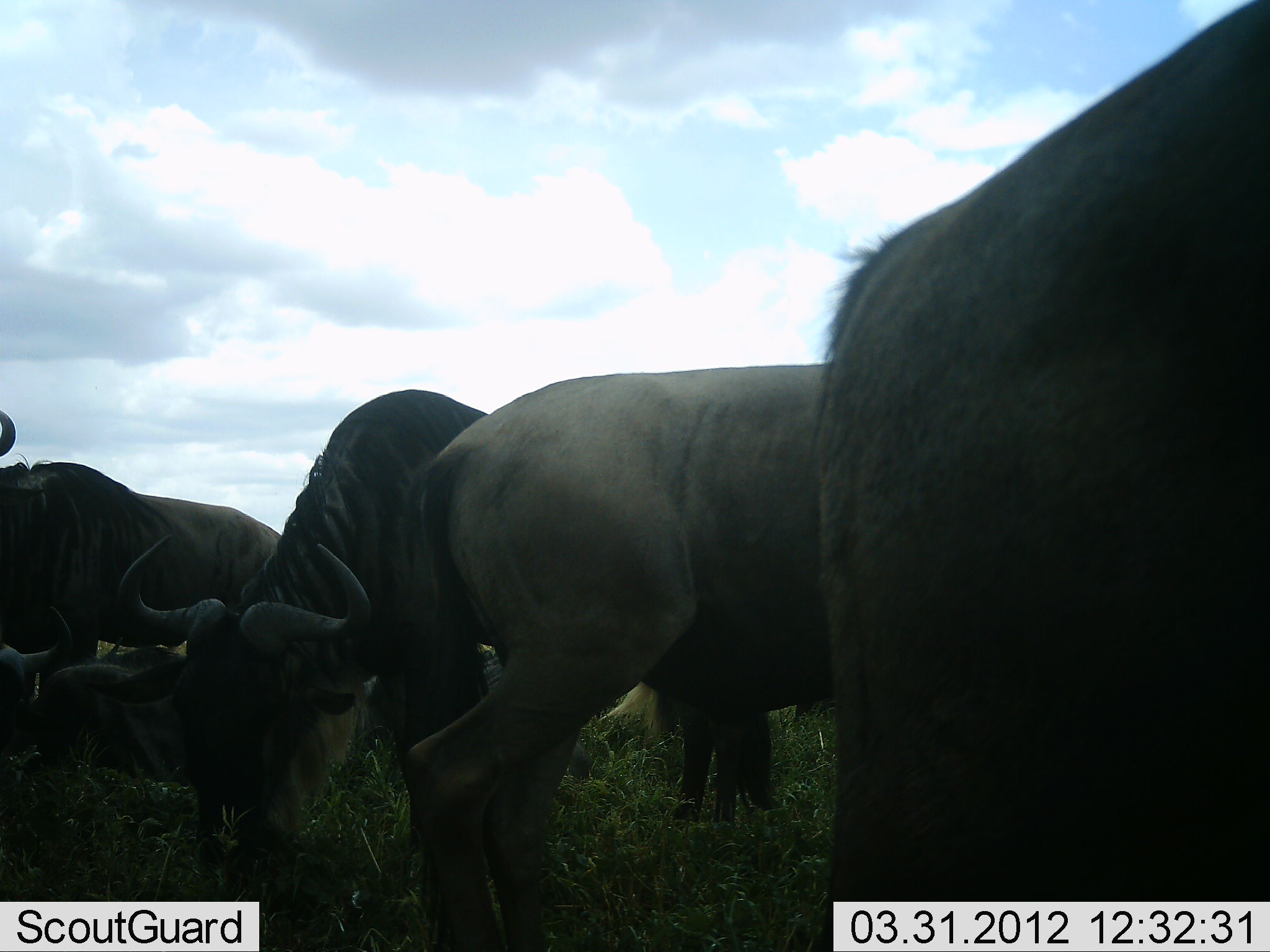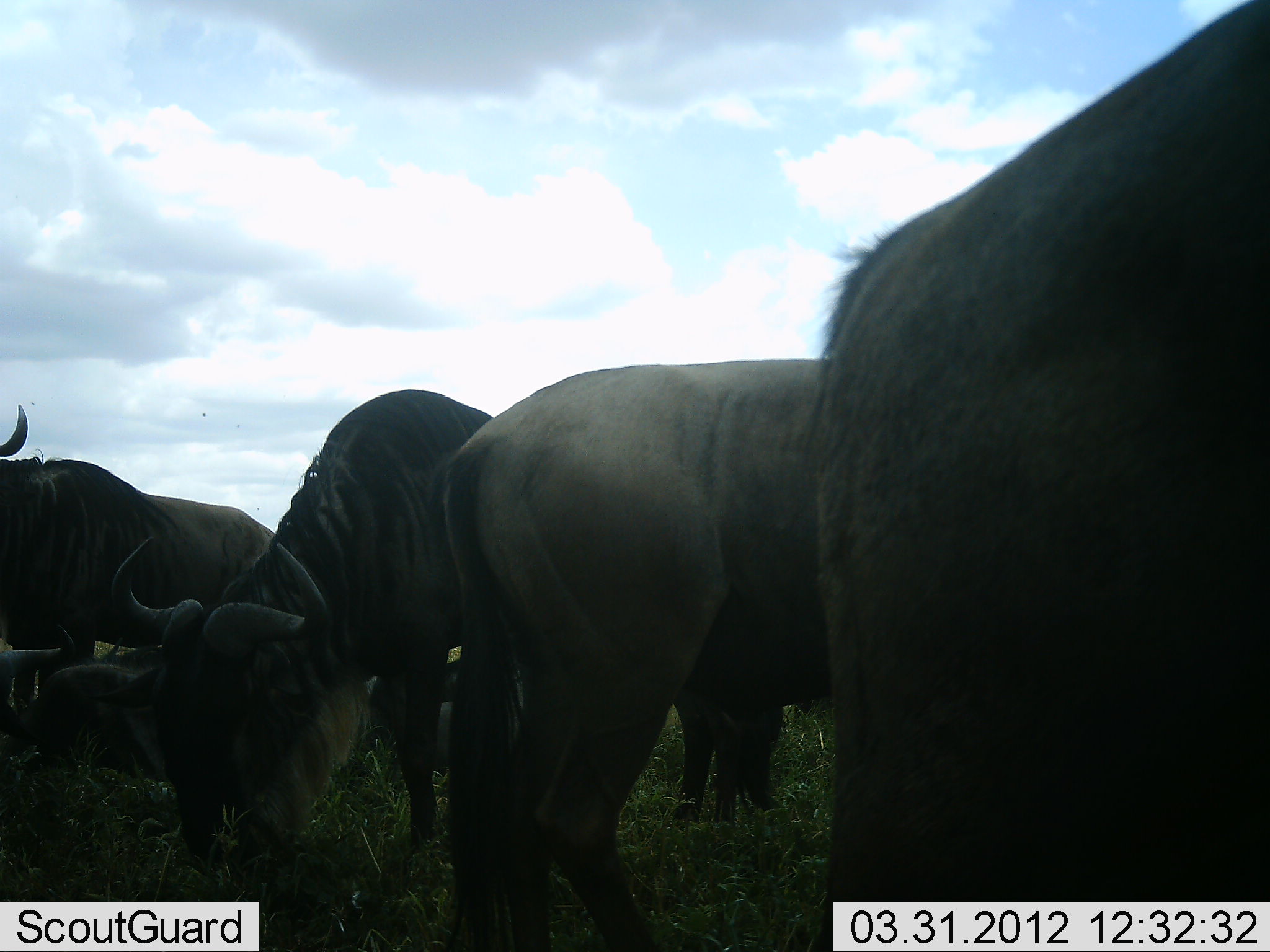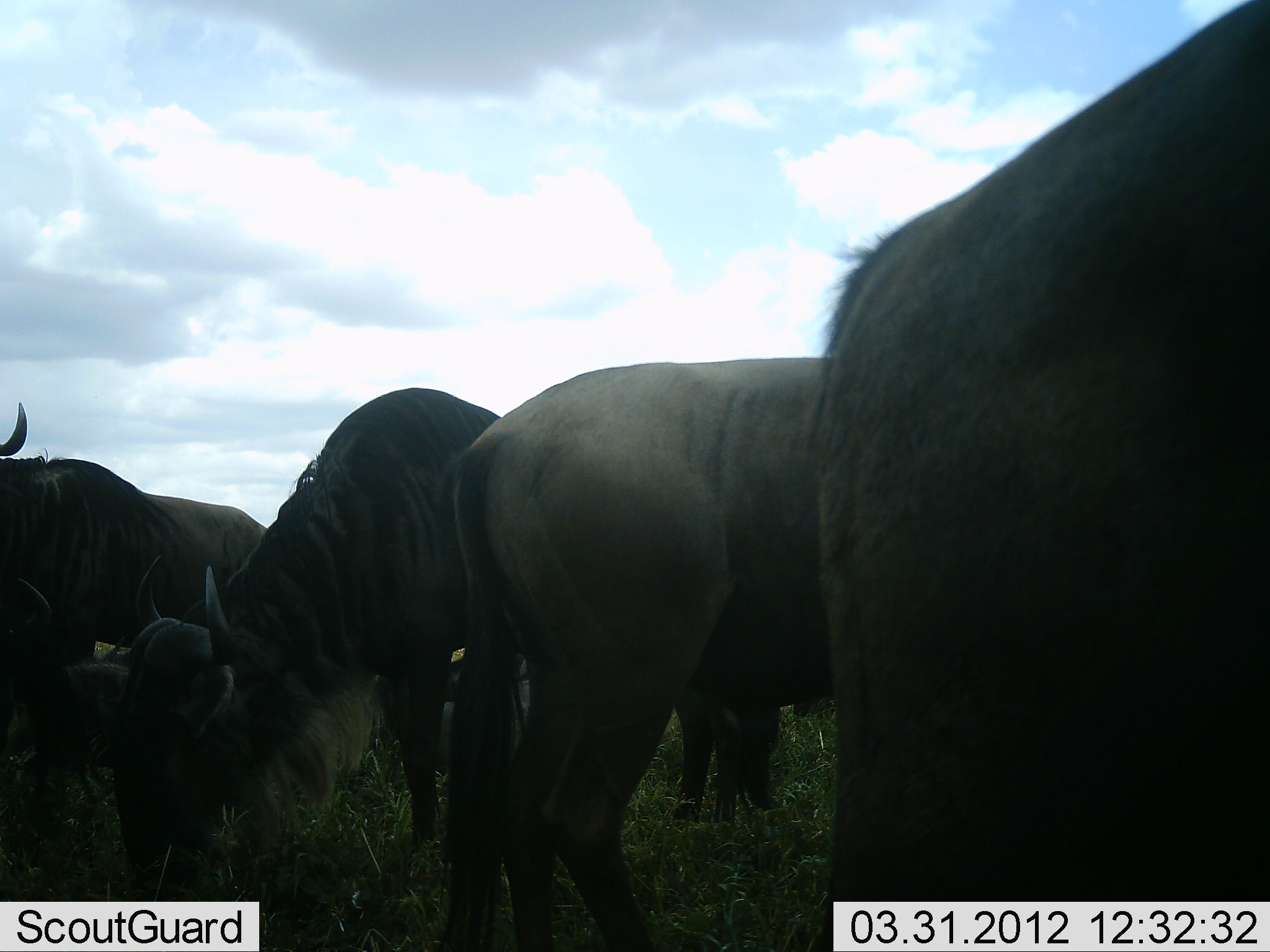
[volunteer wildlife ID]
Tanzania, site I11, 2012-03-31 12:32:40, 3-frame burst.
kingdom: Animalia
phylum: Chordata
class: Mammalia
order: Artiodactyla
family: Bovidae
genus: Connochaetes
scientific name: Connochaetes taurinus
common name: blue wildebeest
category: wildebeest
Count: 6.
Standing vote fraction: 75%.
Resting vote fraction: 56%.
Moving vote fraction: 19%.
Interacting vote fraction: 6%.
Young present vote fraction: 6%.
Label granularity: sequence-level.